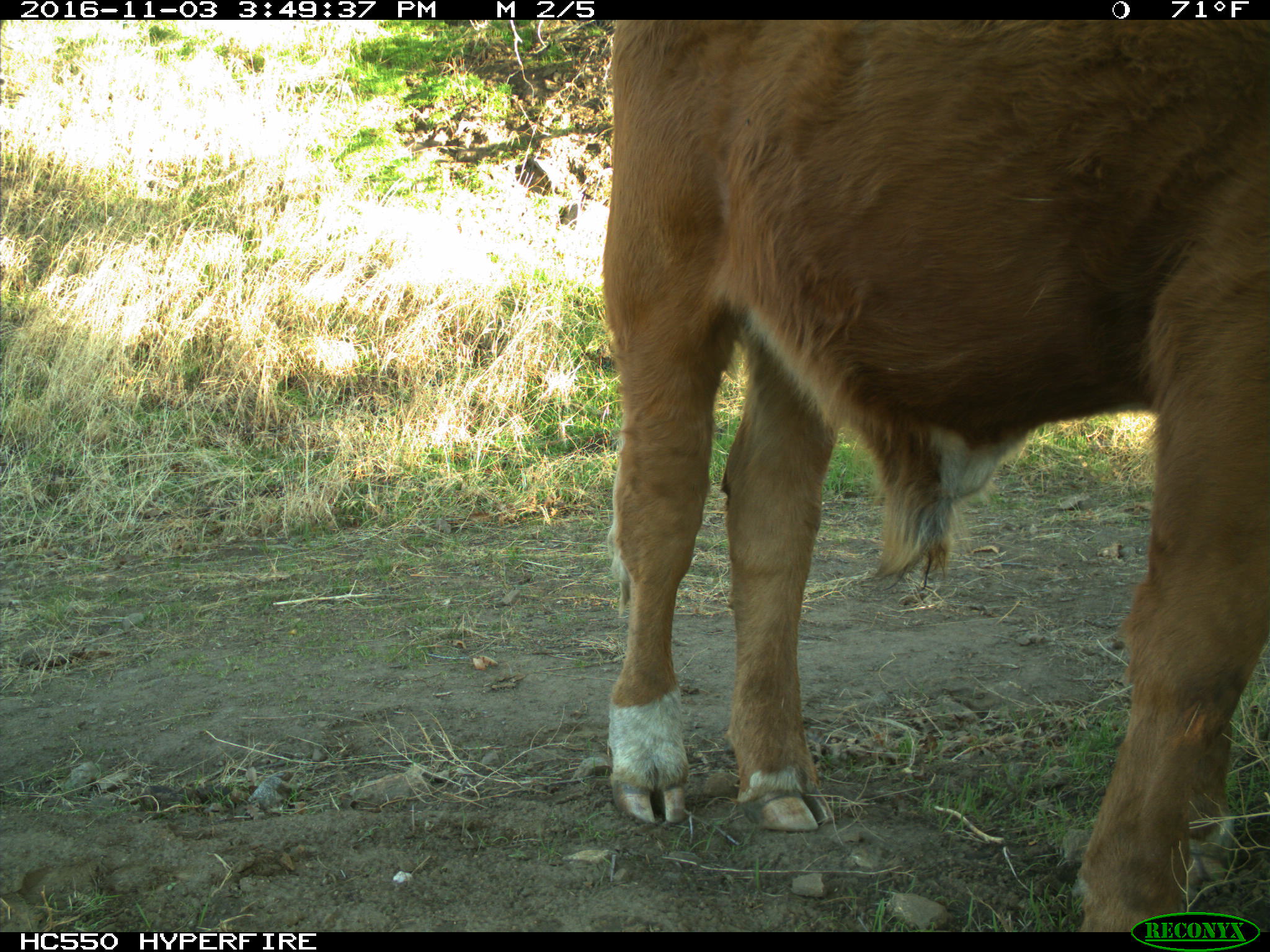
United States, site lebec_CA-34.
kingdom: Animalia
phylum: Chordata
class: Mammalia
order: Artiodactyla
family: Bovidae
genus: Bos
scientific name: Bos taurus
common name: domestic cow